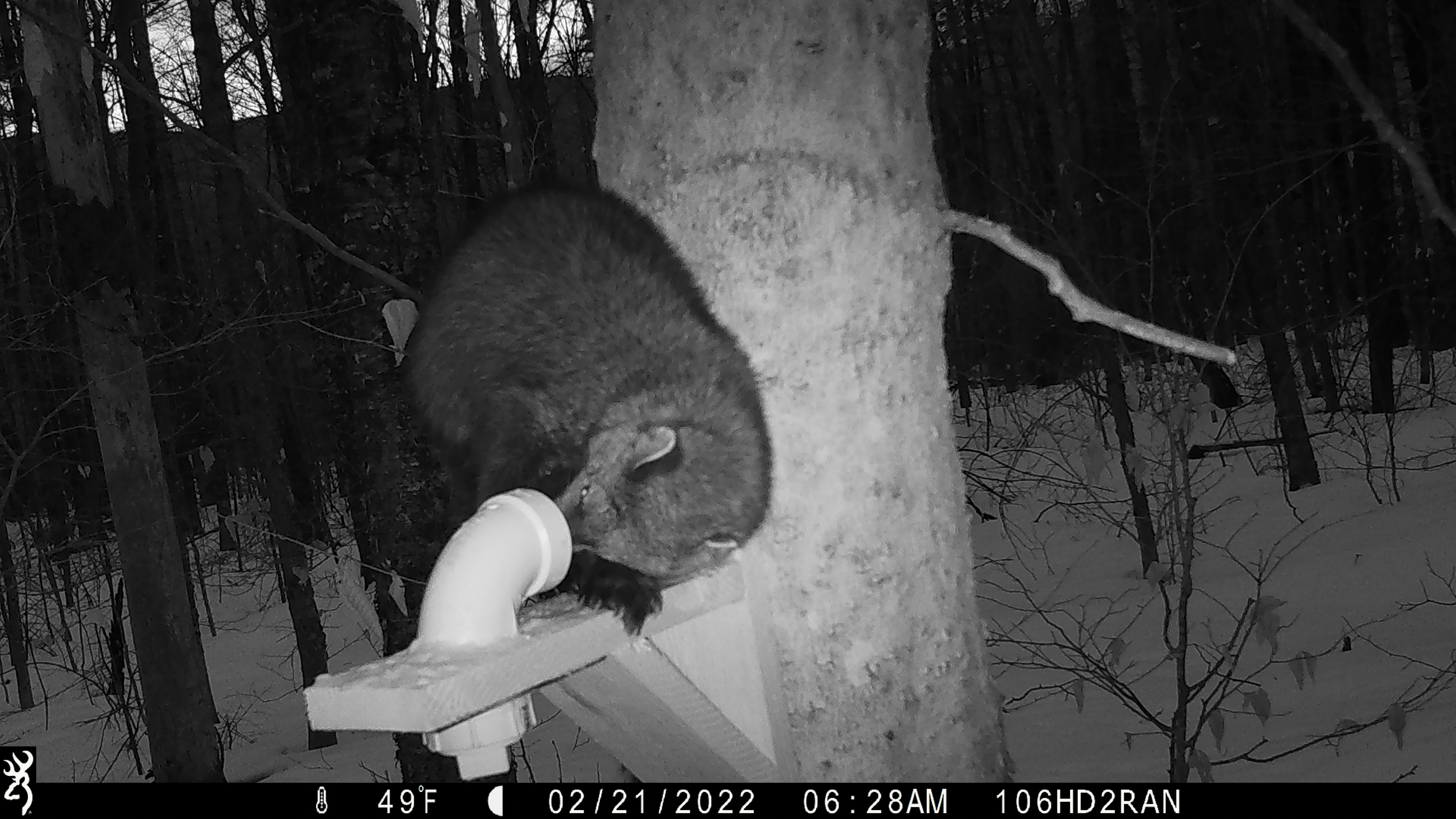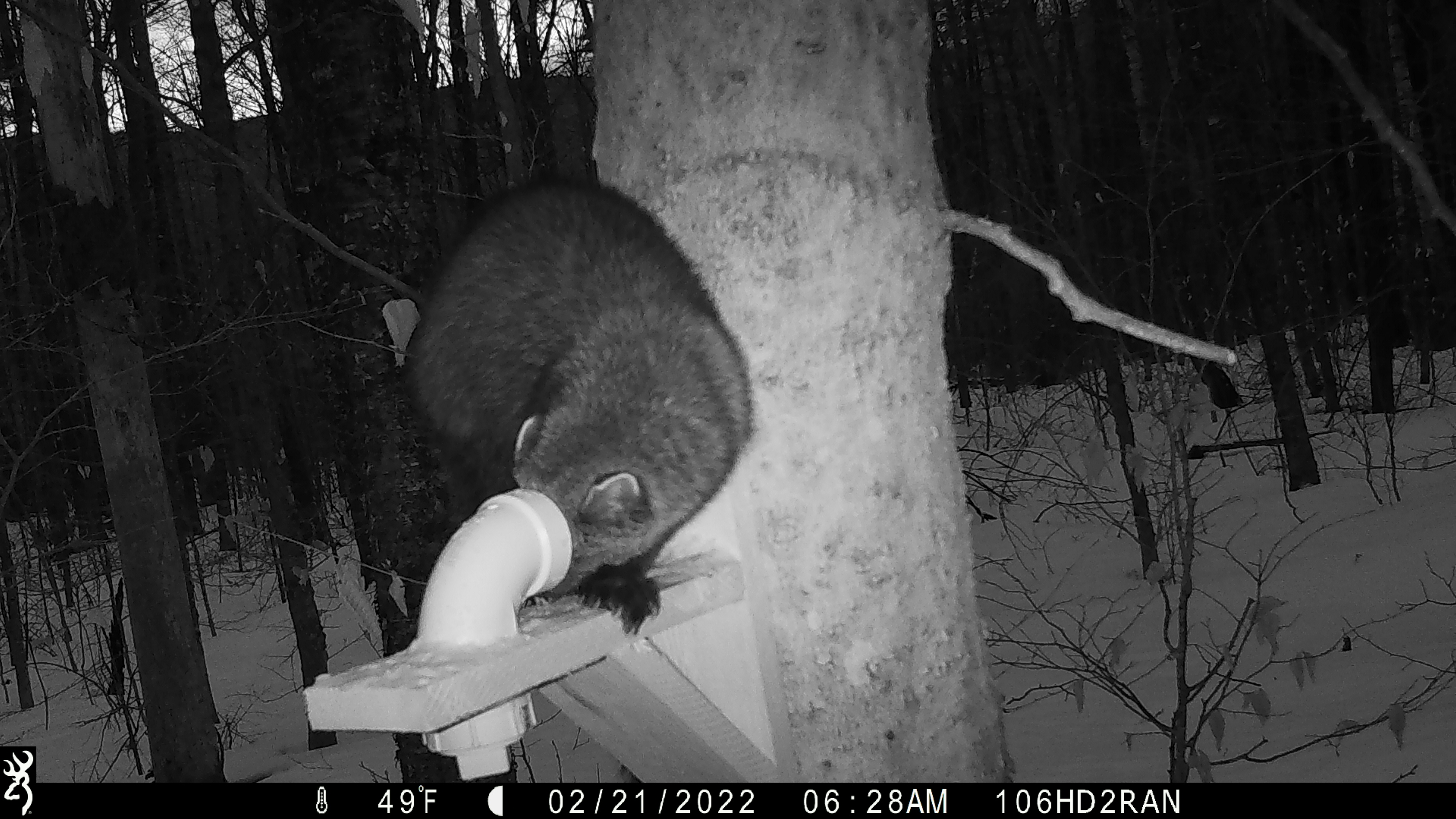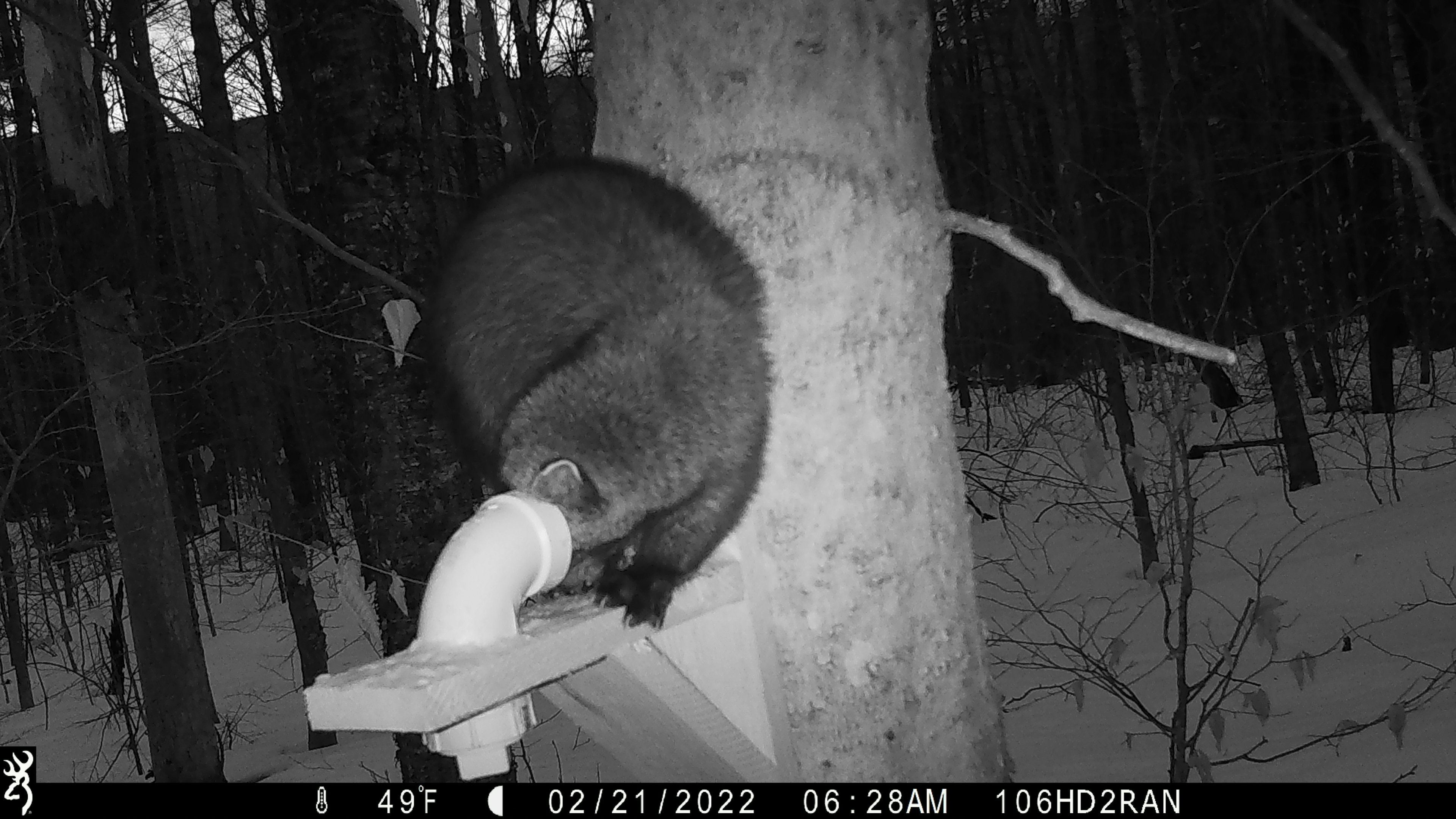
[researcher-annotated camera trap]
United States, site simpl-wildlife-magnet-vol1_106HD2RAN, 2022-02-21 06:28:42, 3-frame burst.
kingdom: Animalia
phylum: Chordata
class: Mammalia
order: Carnivora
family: Mustelidae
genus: Pekania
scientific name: Pekania pennanti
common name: fisher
Fisher (Pekania pennanti).